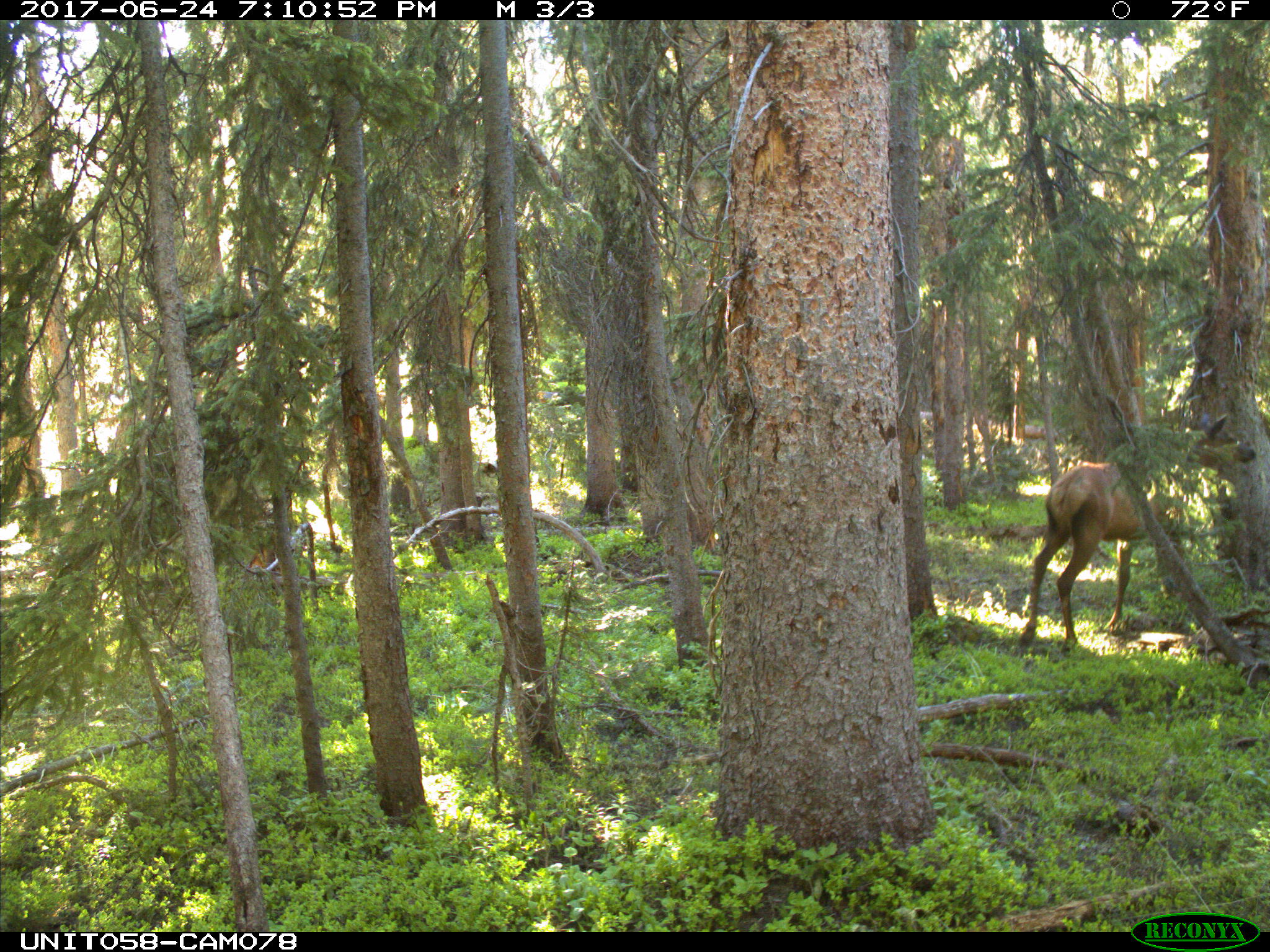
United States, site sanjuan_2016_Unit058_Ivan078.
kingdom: Animalia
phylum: Chordata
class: Mammalia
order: Artiodactyla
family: Cervidae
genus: Cervus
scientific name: Cervus elaphus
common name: red deer